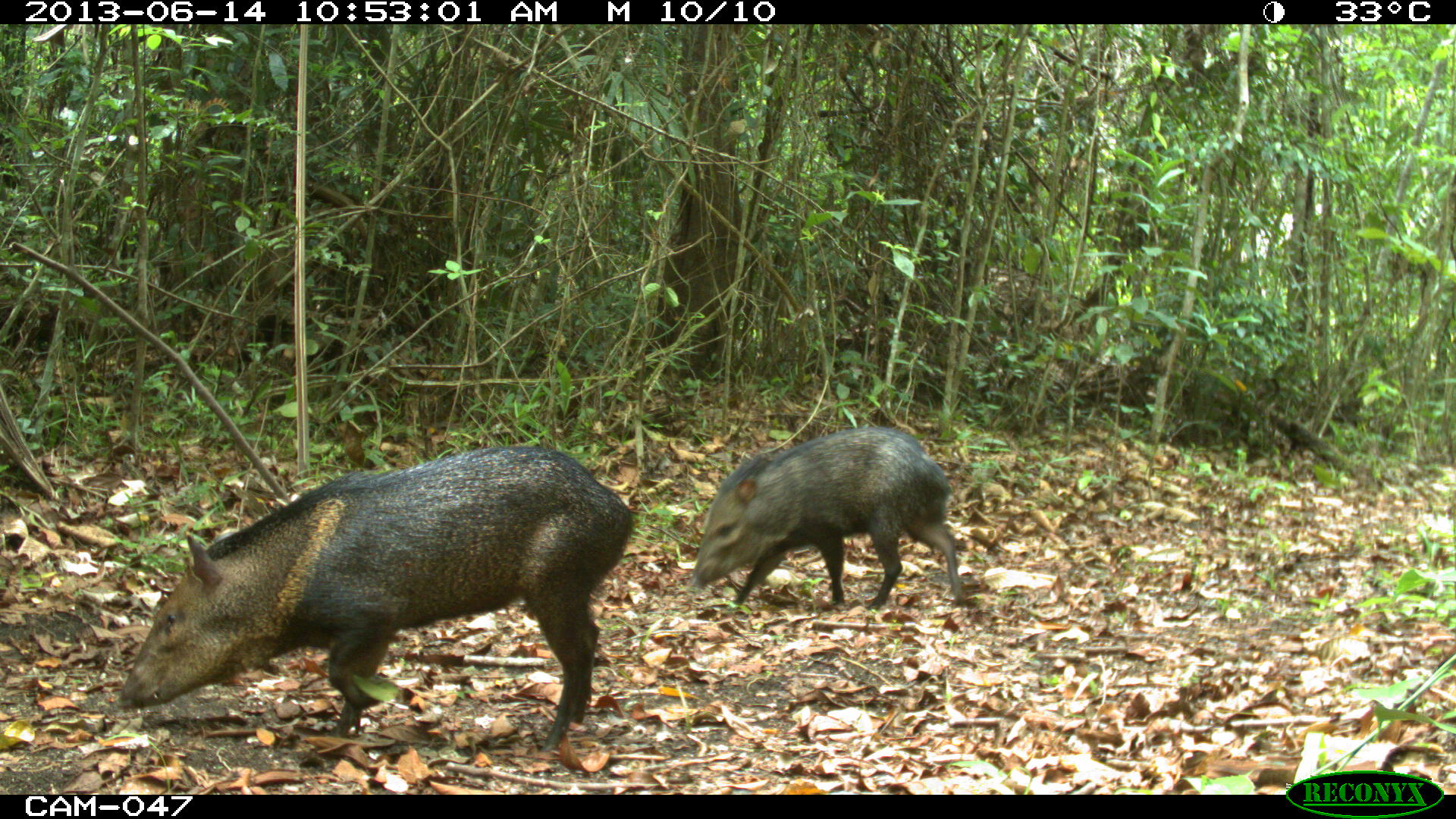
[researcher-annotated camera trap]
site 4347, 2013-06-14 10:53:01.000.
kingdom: Animalia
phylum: Chordata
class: Mammalia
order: Artiodactyla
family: Tayassuidae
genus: Pecari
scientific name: Pecari tajacu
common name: collared peccary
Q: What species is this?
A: Pecari tajacu (collared peccary).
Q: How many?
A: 2.